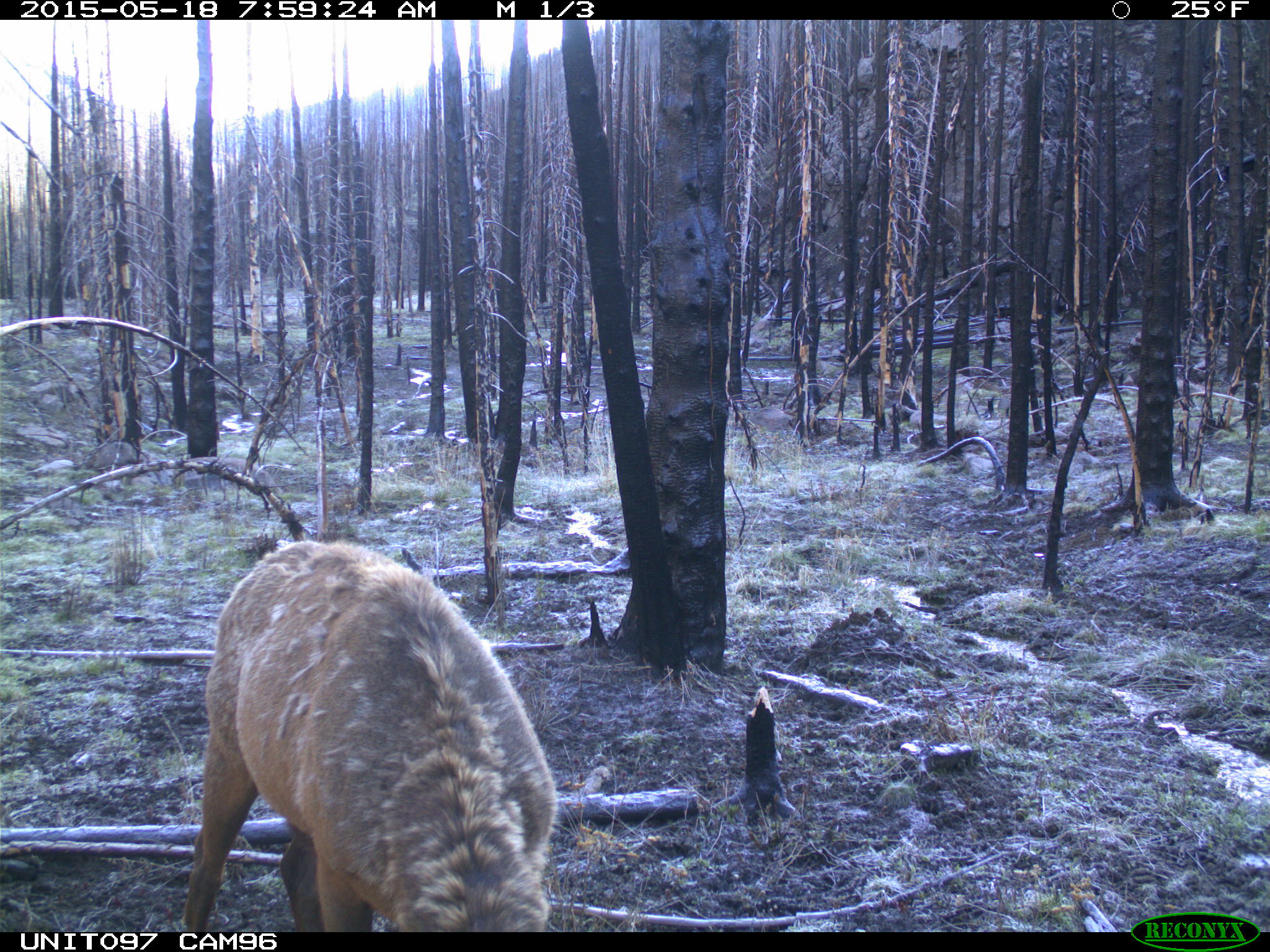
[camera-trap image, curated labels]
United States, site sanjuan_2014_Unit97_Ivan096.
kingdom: Animalia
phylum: Chordata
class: Mammalia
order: Artiodactyla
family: Cervidae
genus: Cervus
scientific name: Cervus elaphus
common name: red deer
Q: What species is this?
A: Cervus elaphus (red deer).